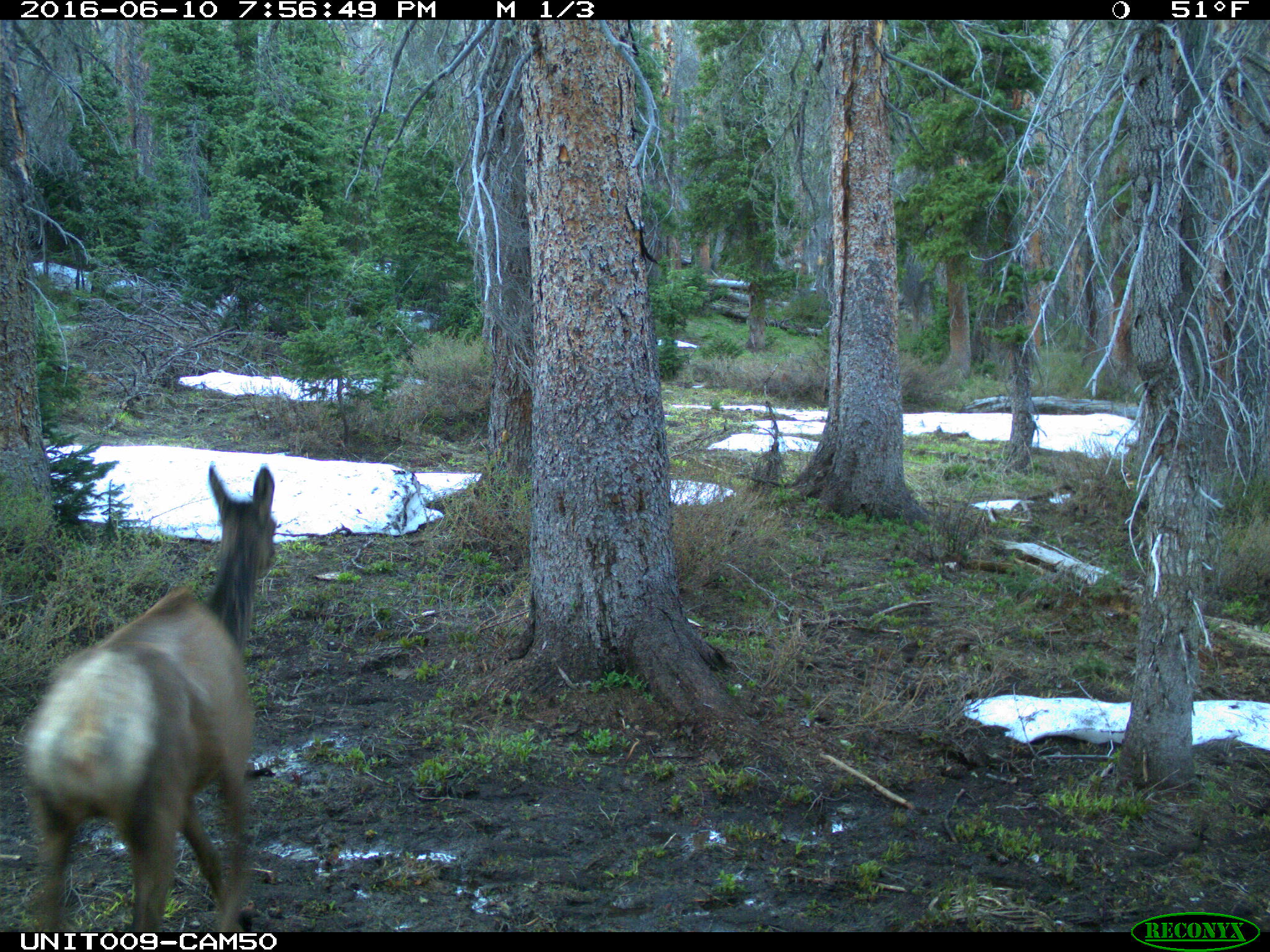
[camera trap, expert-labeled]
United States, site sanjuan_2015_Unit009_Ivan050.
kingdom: Animalia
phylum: Chordata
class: Mammalia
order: Artiodactyla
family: Cervidae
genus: Cervus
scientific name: Cervus elaphus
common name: red deer